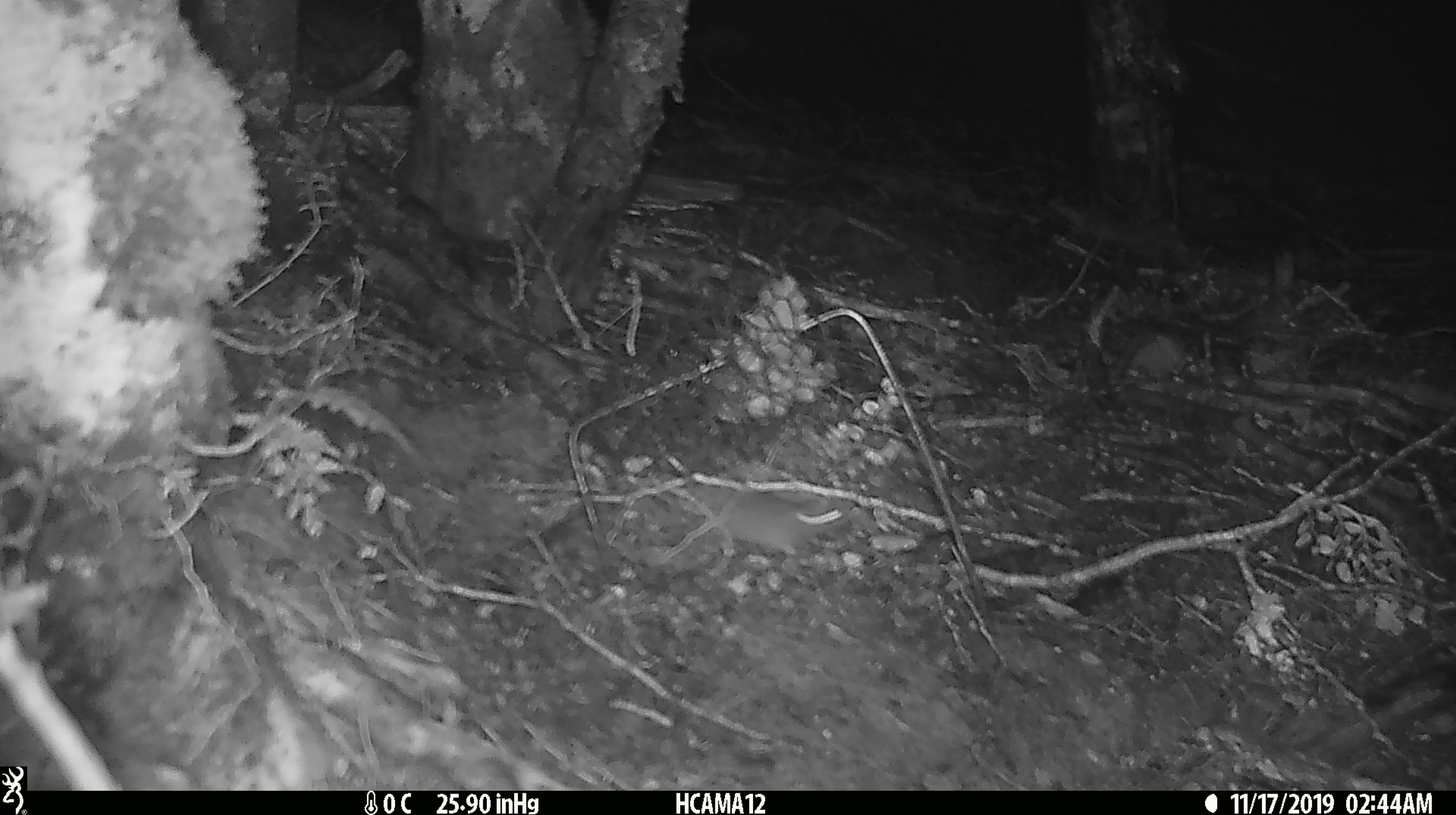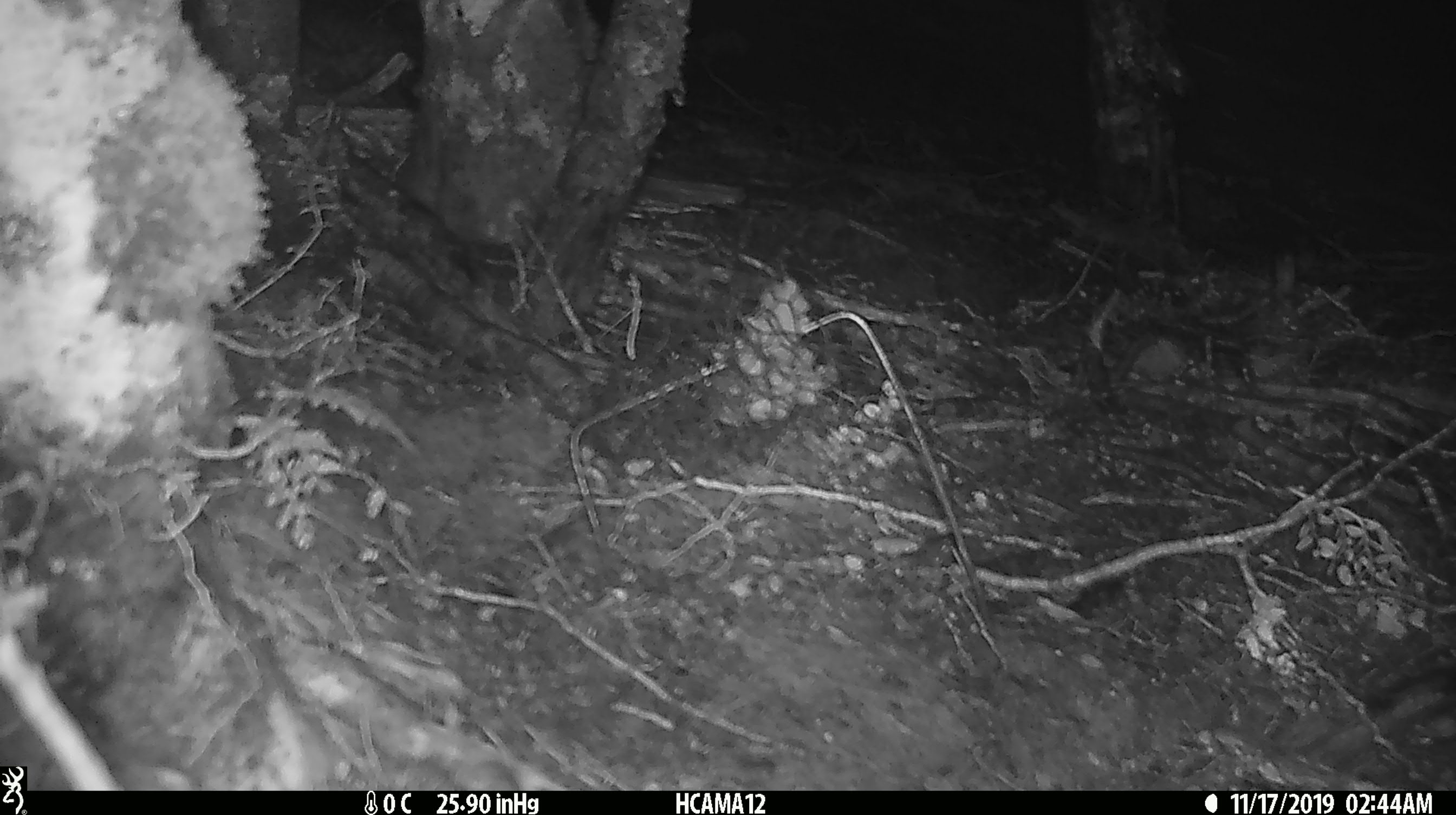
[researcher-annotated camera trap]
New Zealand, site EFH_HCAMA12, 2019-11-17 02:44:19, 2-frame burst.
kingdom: Animalia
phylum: Chordata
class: Mammalia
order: Rodentia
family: Muridae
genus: Mus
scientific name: Mus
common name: mouse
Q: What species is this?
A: Mouse (Mus).